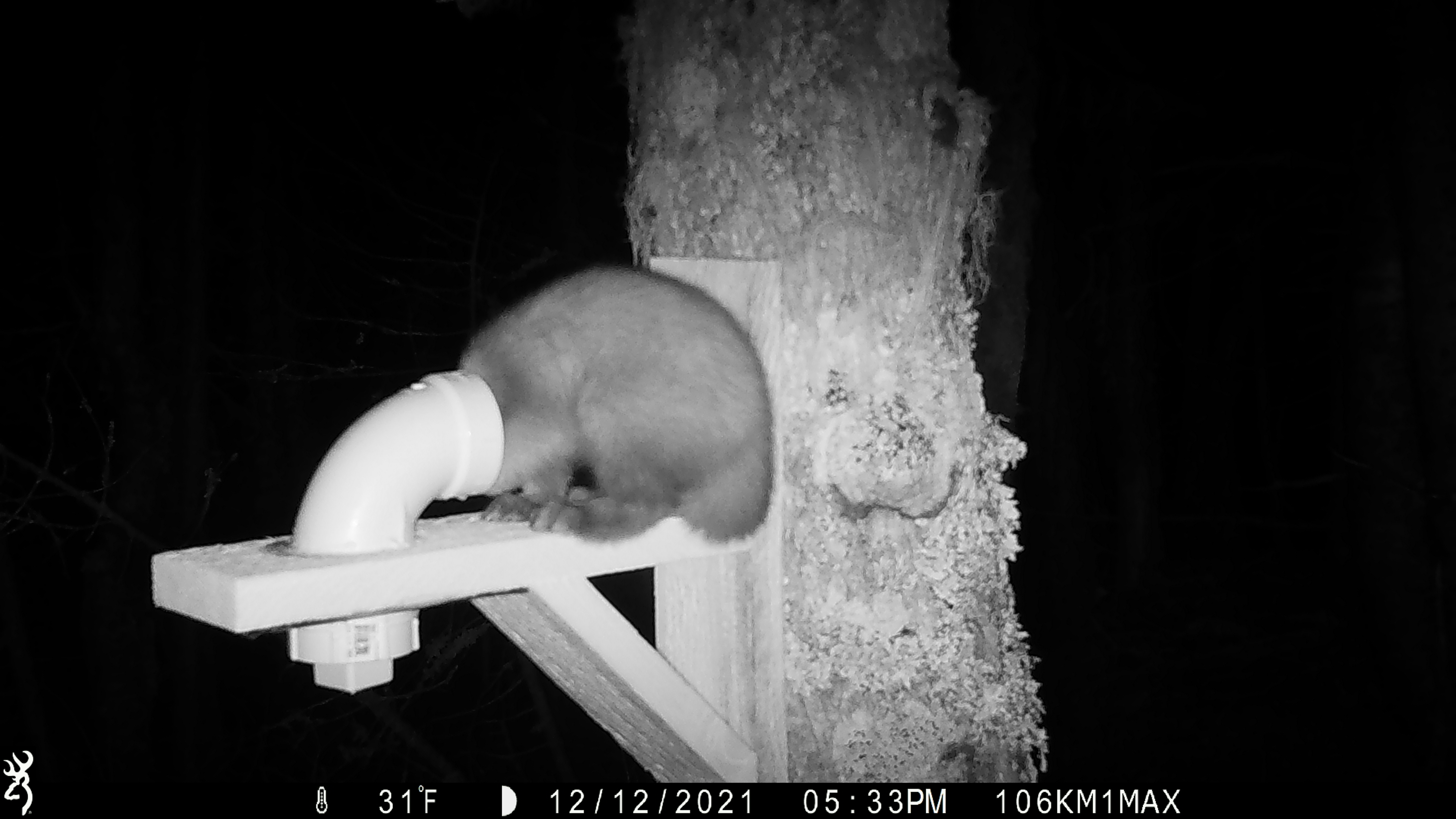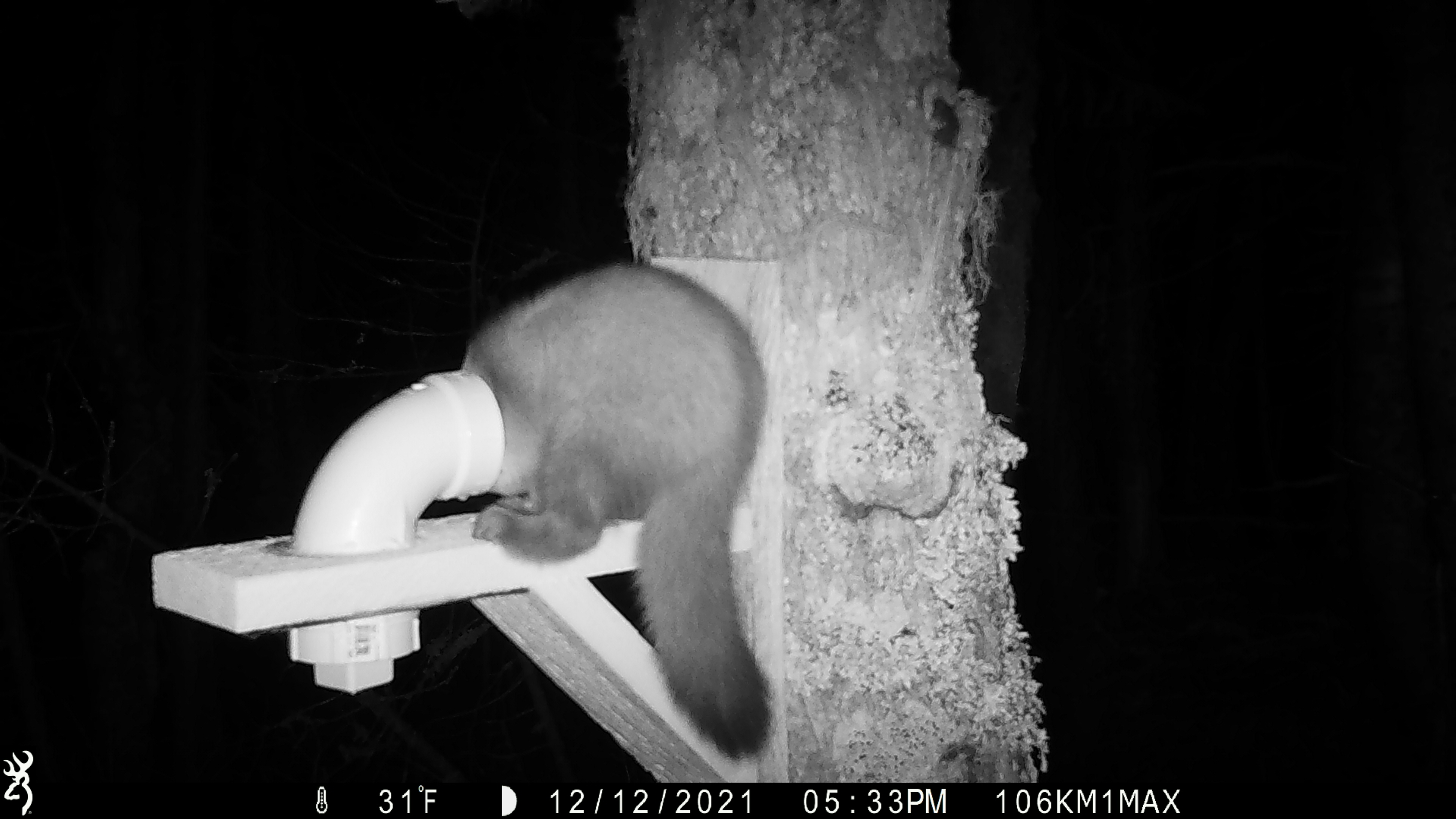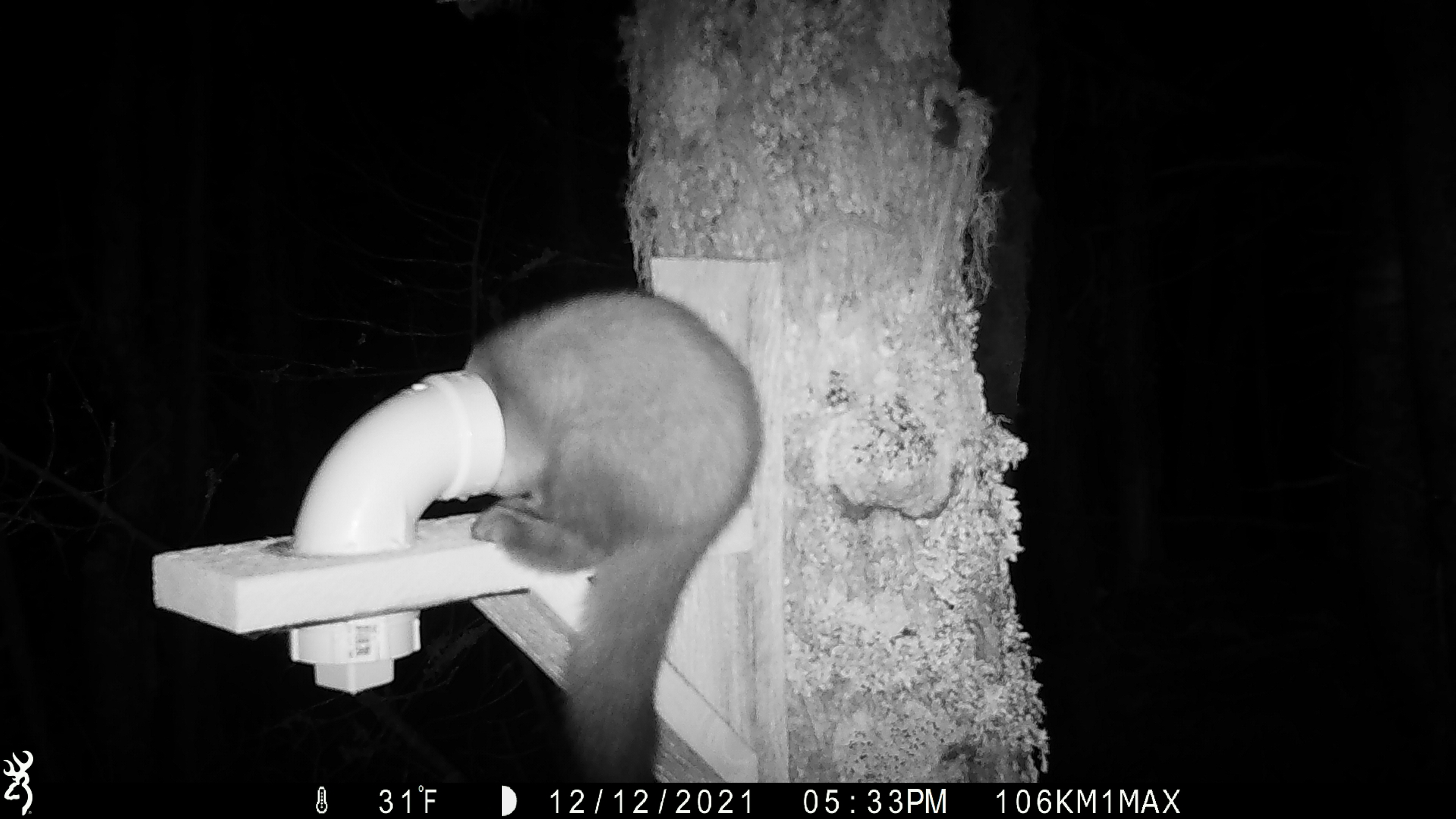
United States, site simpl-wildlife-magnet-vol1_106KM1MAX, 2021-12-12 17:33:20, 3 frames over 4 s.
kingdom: Animalia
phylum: Chordata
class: Mammalia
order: Carnivora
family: Mustelidae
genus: Martes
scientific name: Martes americana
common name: american marten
American marten (Martes americana).